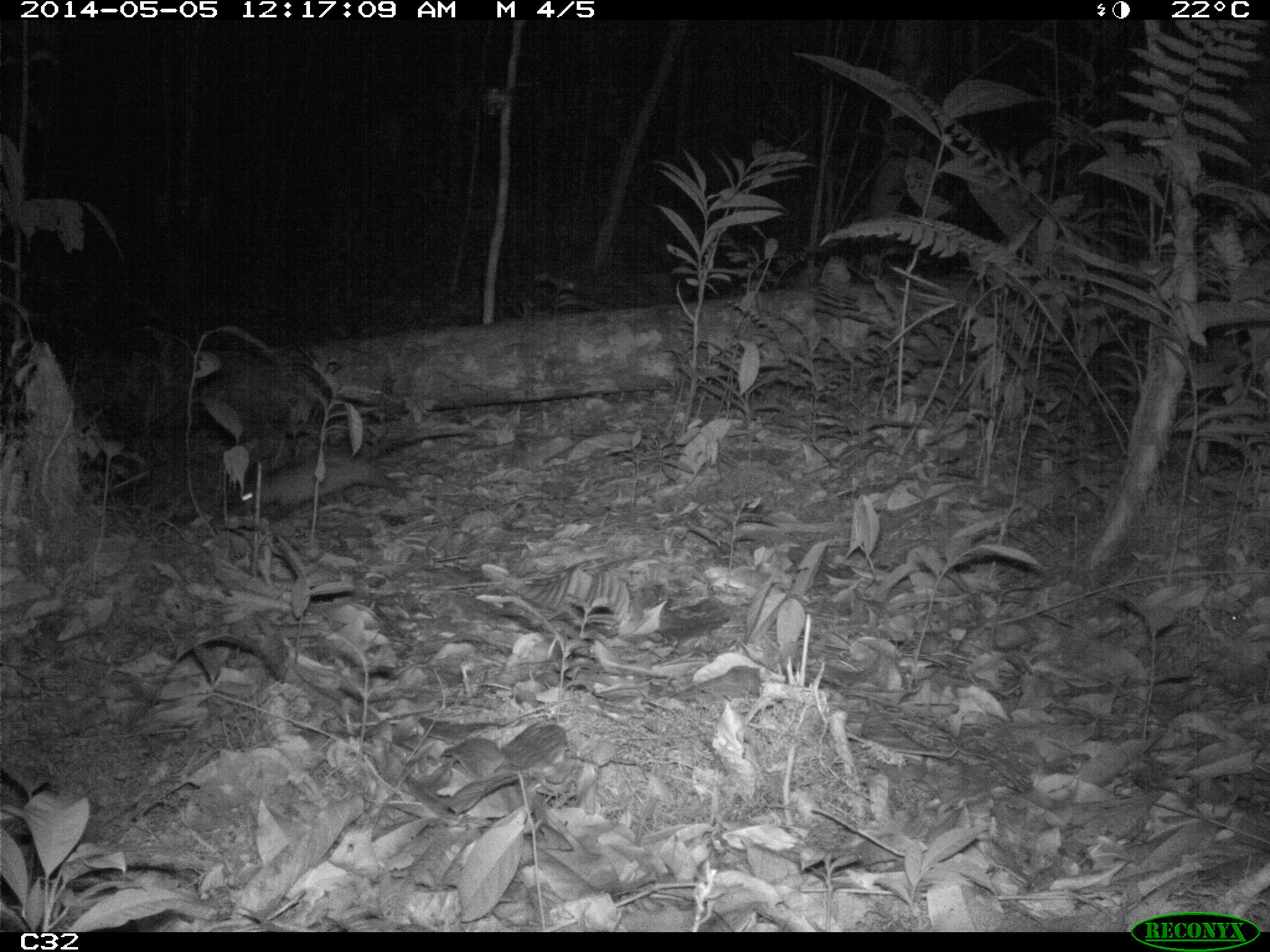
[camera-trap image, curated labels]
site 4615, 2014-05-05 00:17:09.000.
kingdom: Animalia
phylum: Chordata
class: Mammalia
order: Didelphimorphia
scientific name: Didelphimorphia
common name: opossum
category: unknown opossum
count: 1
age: adult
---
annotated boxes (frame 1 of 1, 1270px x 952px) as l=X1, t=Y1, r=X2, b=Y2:
unknown opossum: l=238, t=426, r=473, b=512